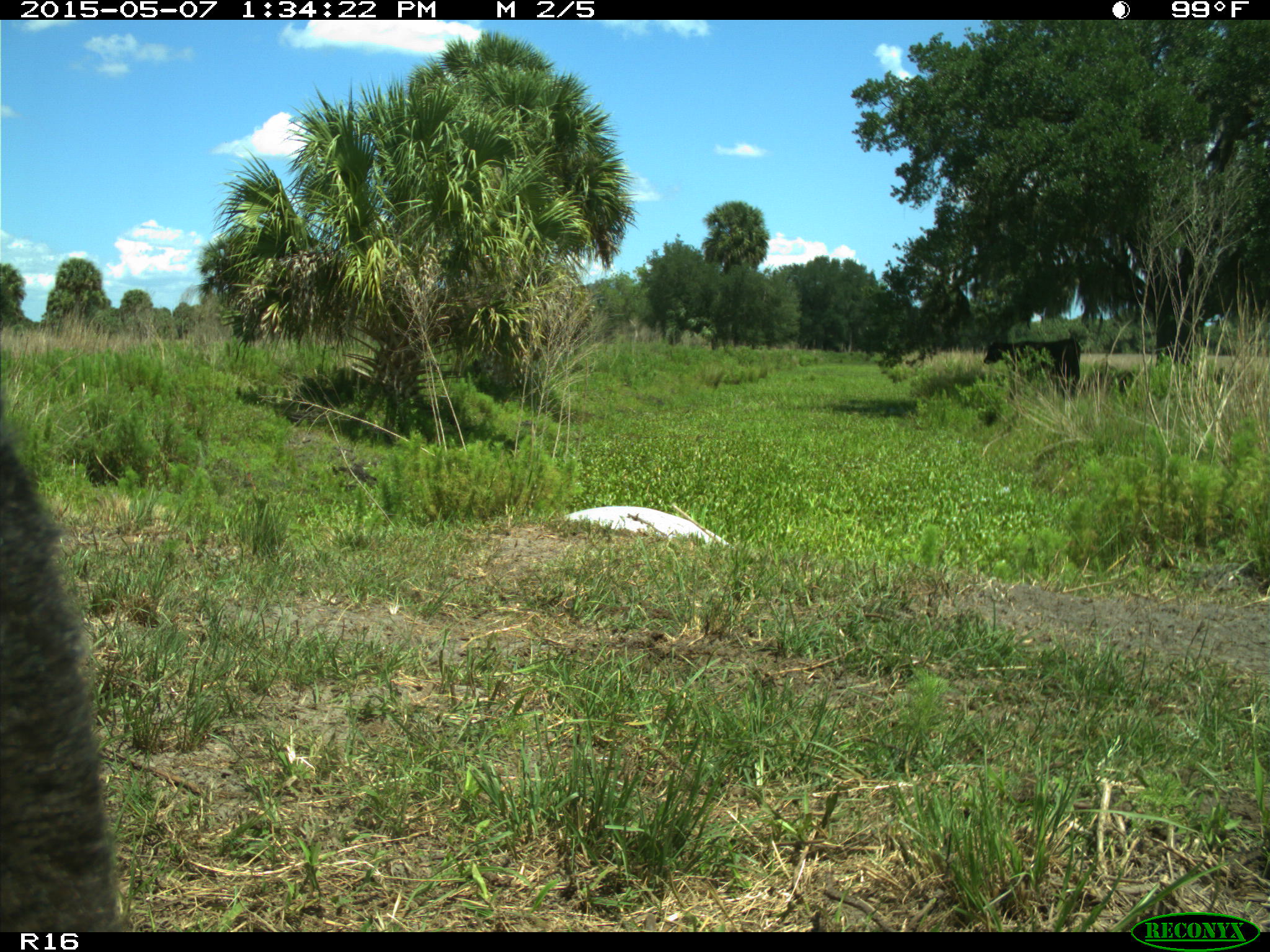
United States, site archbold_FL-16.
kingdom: Animalia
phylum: Chordata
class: Mammalia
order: Artiodactyla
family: Bovidae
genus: Bos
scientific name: Bos taurus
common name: domestic cow